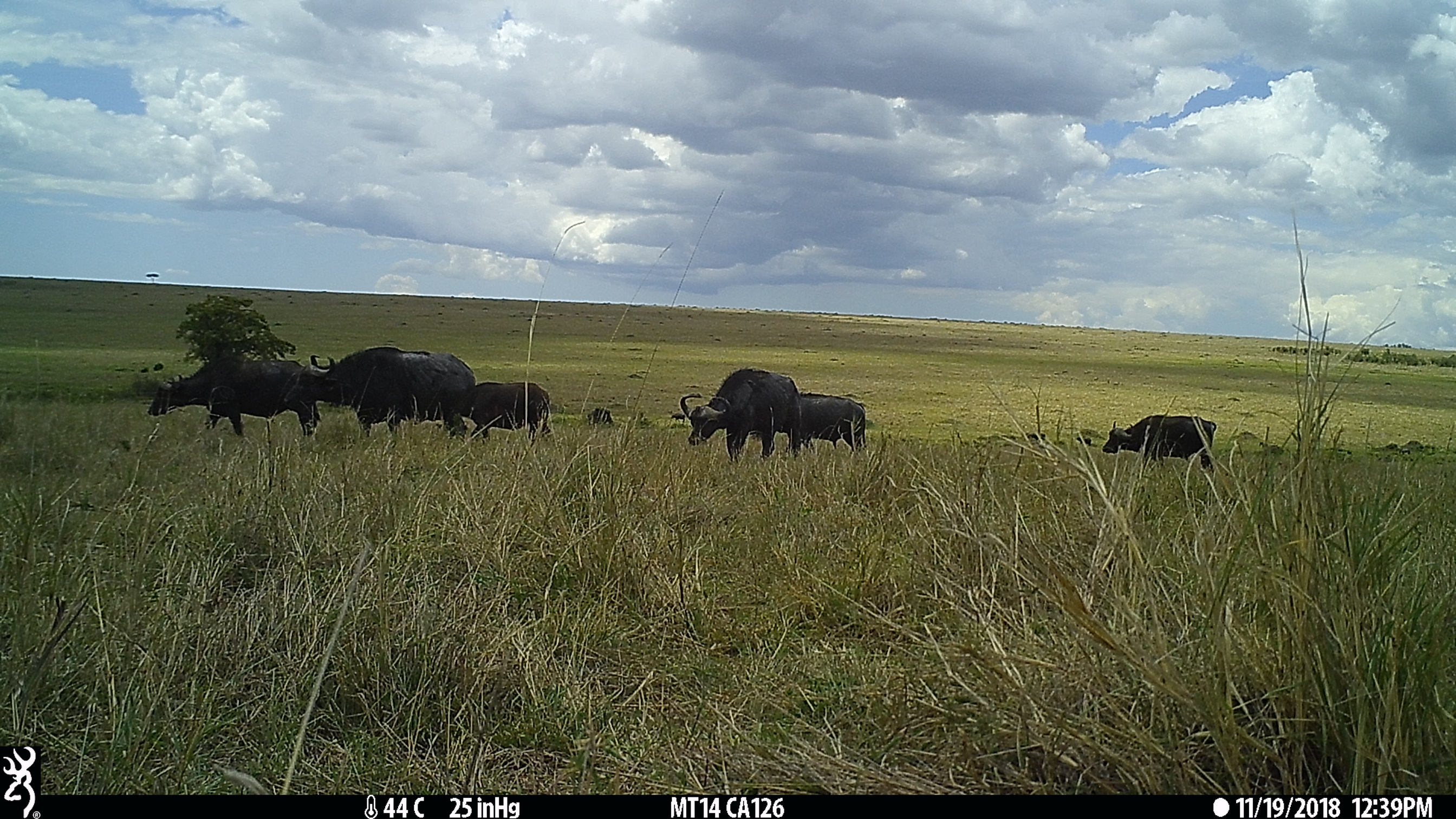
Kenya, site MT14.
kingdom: Animalia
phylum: Chordata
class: Mammalia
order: Artiodactyla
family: Bovidae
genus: Syncerus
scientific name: Syncerus caffer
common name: buffalo